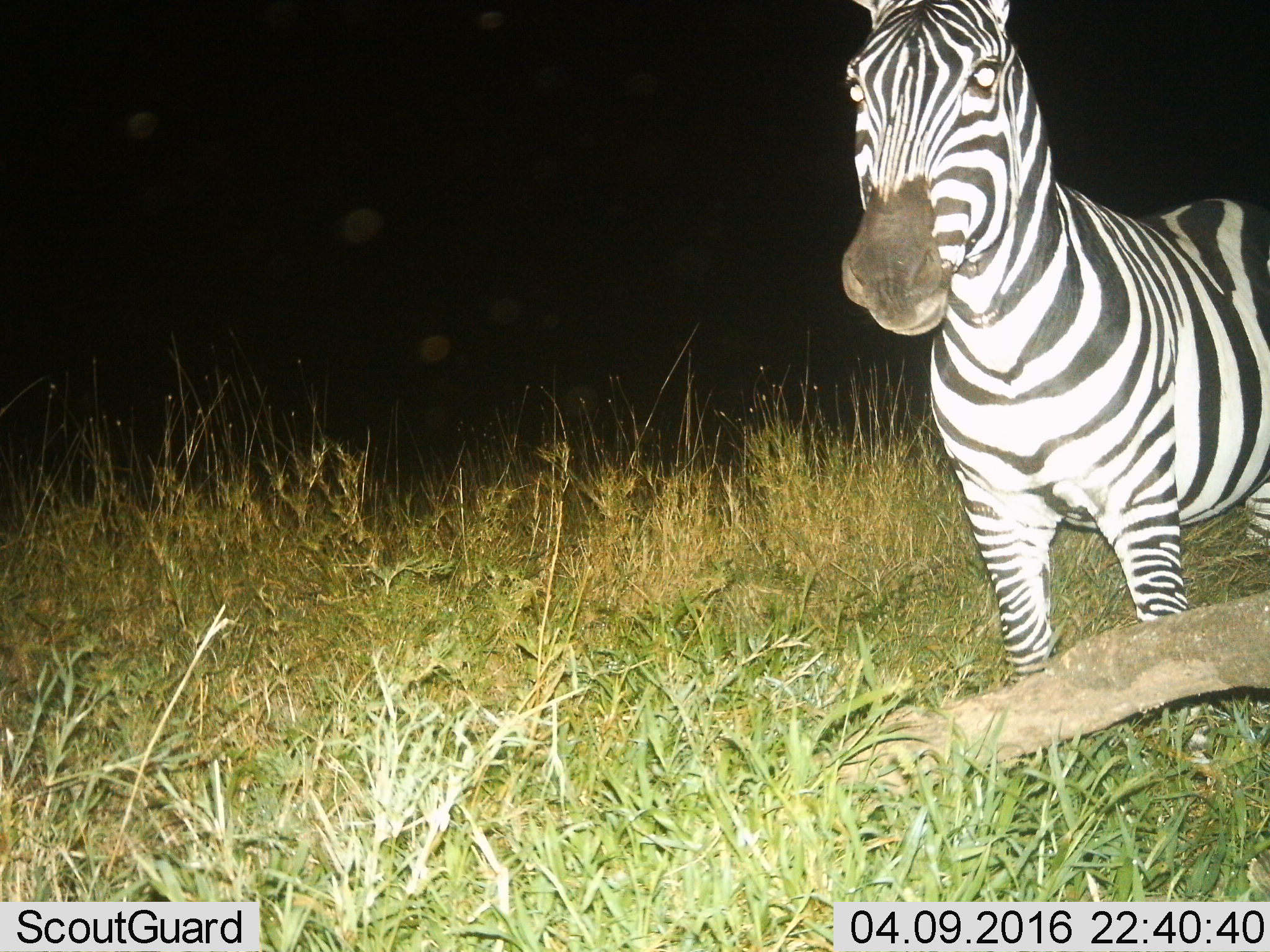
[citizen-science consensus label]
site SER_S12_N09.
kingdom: Animalia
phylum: Chordata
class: Mammalia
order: Perissodactyla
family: Equidae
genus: Equus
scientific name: Equus quagga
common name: plains zebra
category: zebraplains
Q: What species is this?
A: Zebraplains (plains zebra) (Equus quagga).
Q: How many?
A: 1.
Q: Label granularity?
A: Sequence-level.